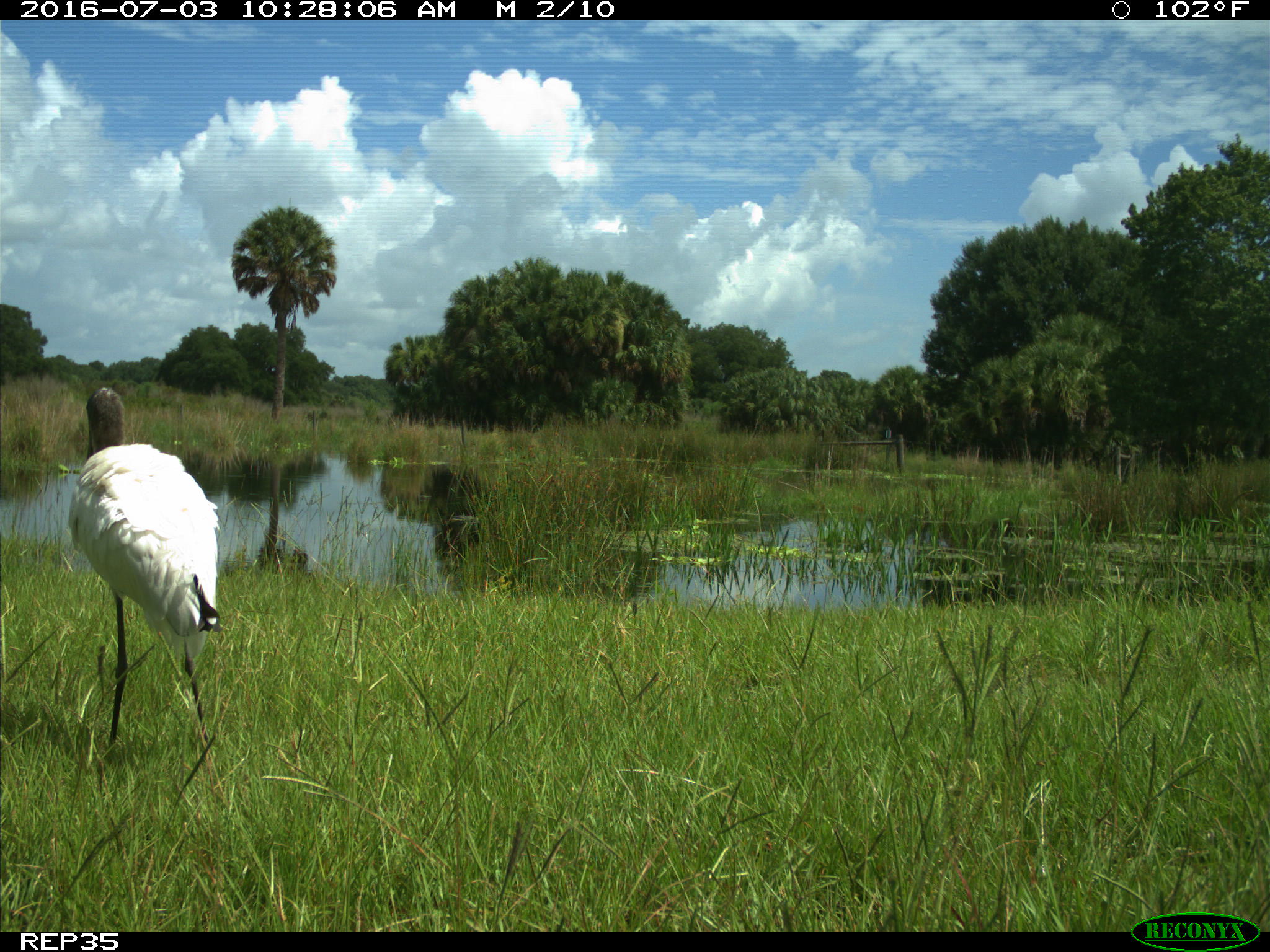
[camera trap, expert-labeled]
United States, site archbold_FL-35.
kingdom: Animalia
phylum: Chordata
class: Aves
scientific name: Aves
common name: birds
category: unidentified bird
Unidentified bird (birds) (Aves).